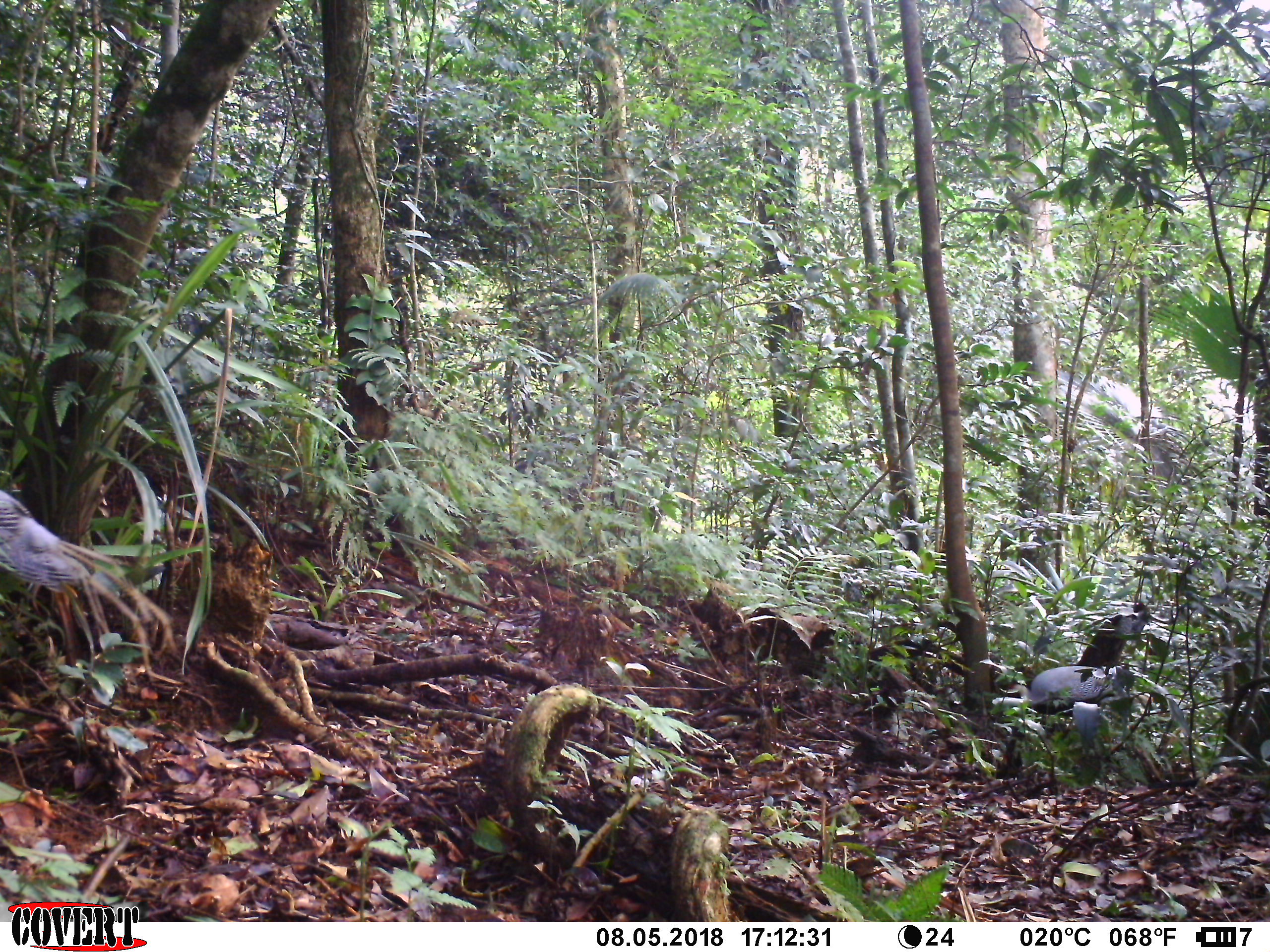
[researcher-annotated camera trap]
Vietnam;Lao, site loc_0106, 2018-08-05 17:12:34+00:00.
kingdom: Animalia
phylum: Chordata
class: Aves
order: Galliformes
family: Phasianidae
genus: Lophura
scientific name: Lophura nycthemera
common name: silver pheasant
Silver pheasant (Lophura nycthemera). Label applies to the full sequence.